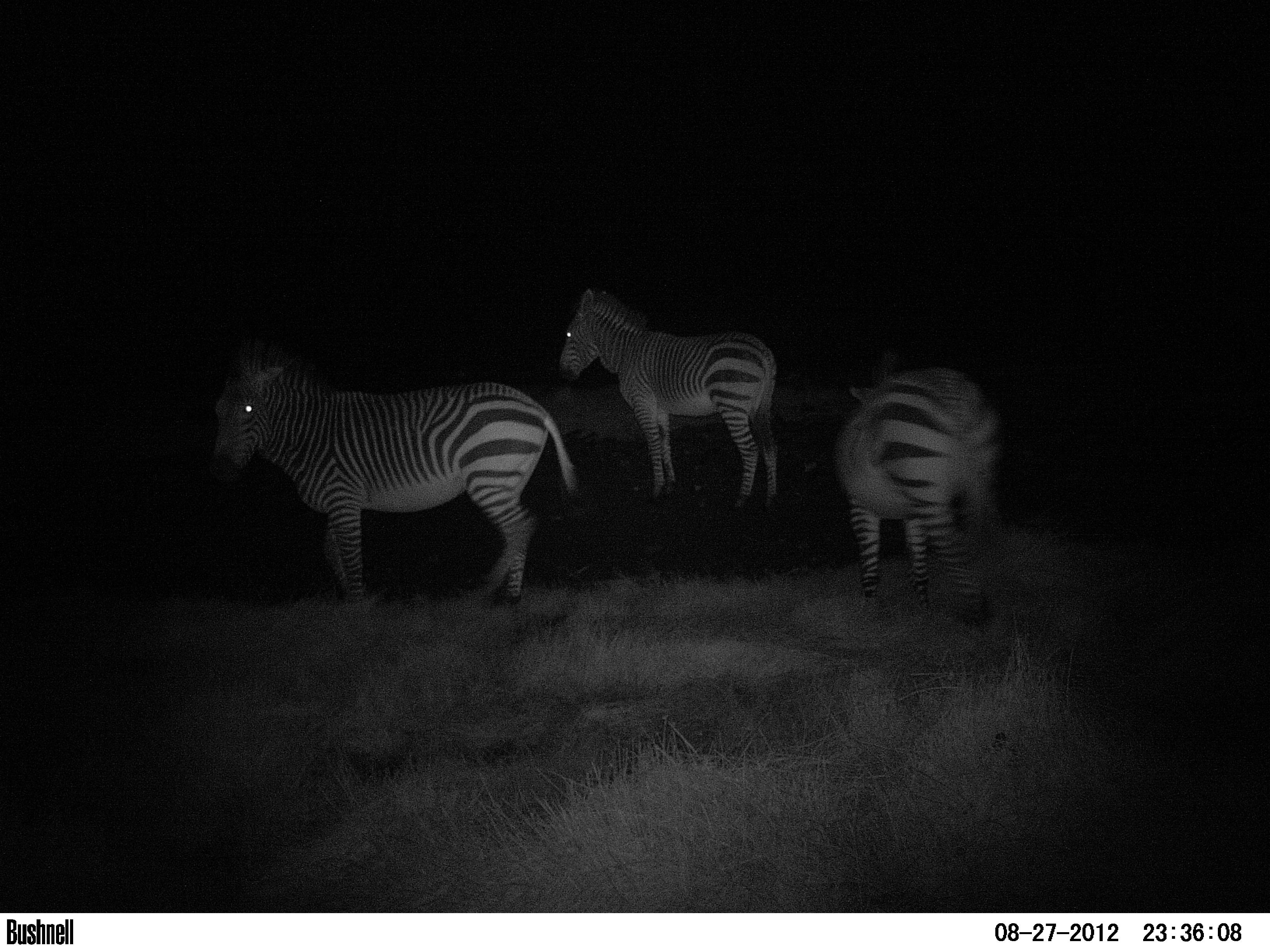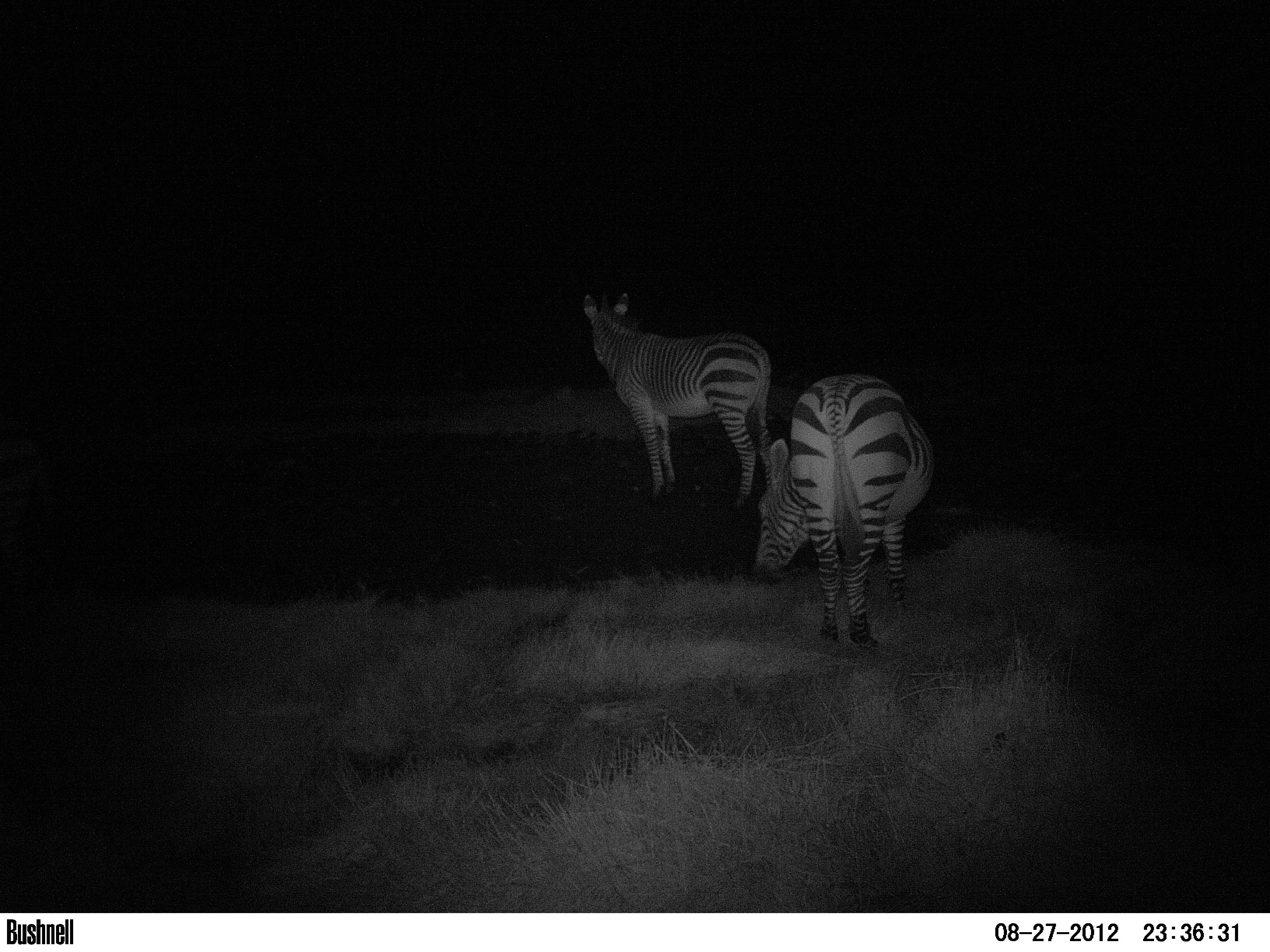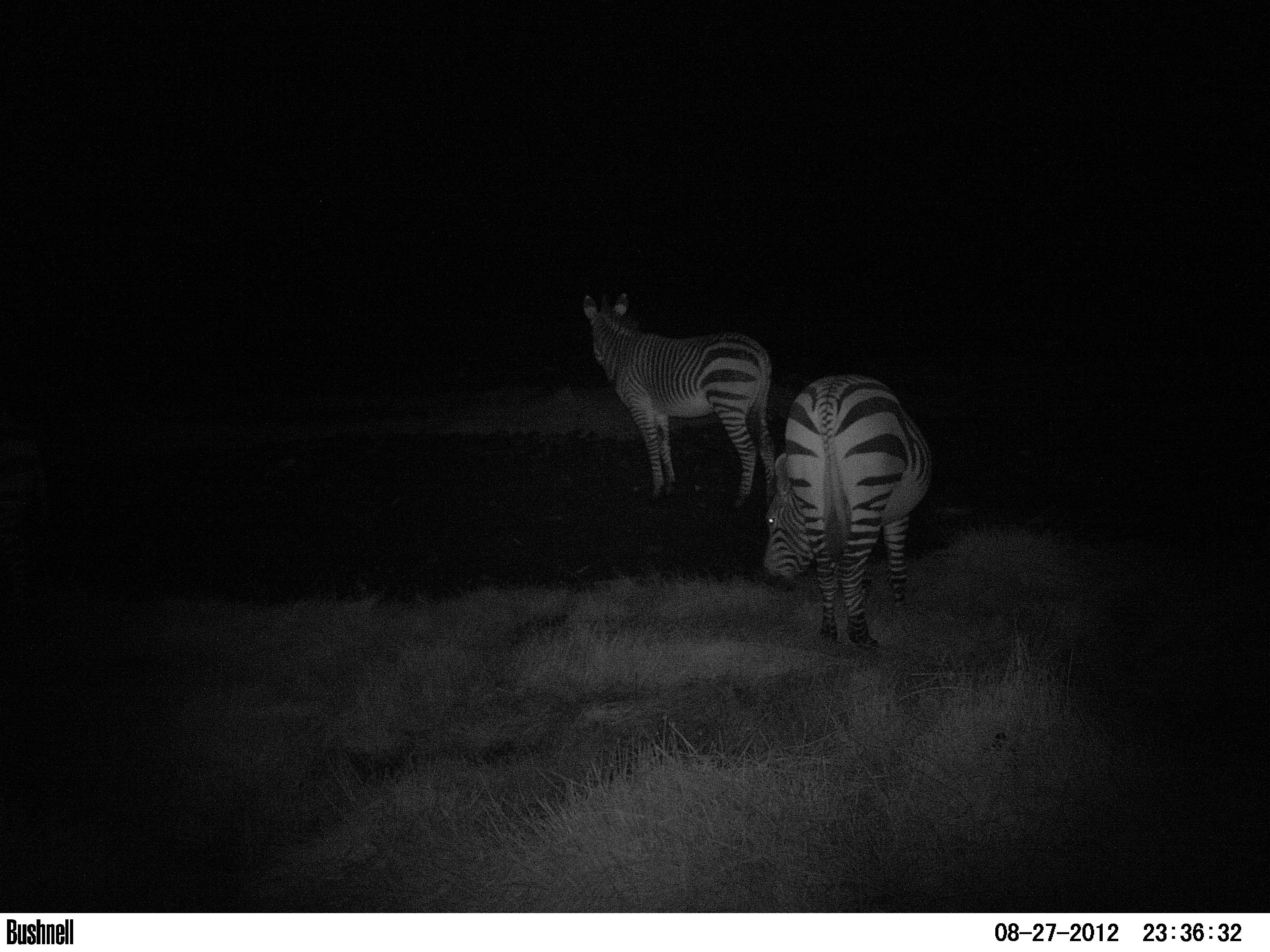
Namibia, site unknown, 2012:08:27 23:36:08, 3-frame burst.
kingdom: Animalia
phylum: Chordata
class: Mammalia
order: Perissodactyla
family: Equidae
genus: Equus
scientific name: Equus zebra hartmannae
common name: hartmann's mountain zebra